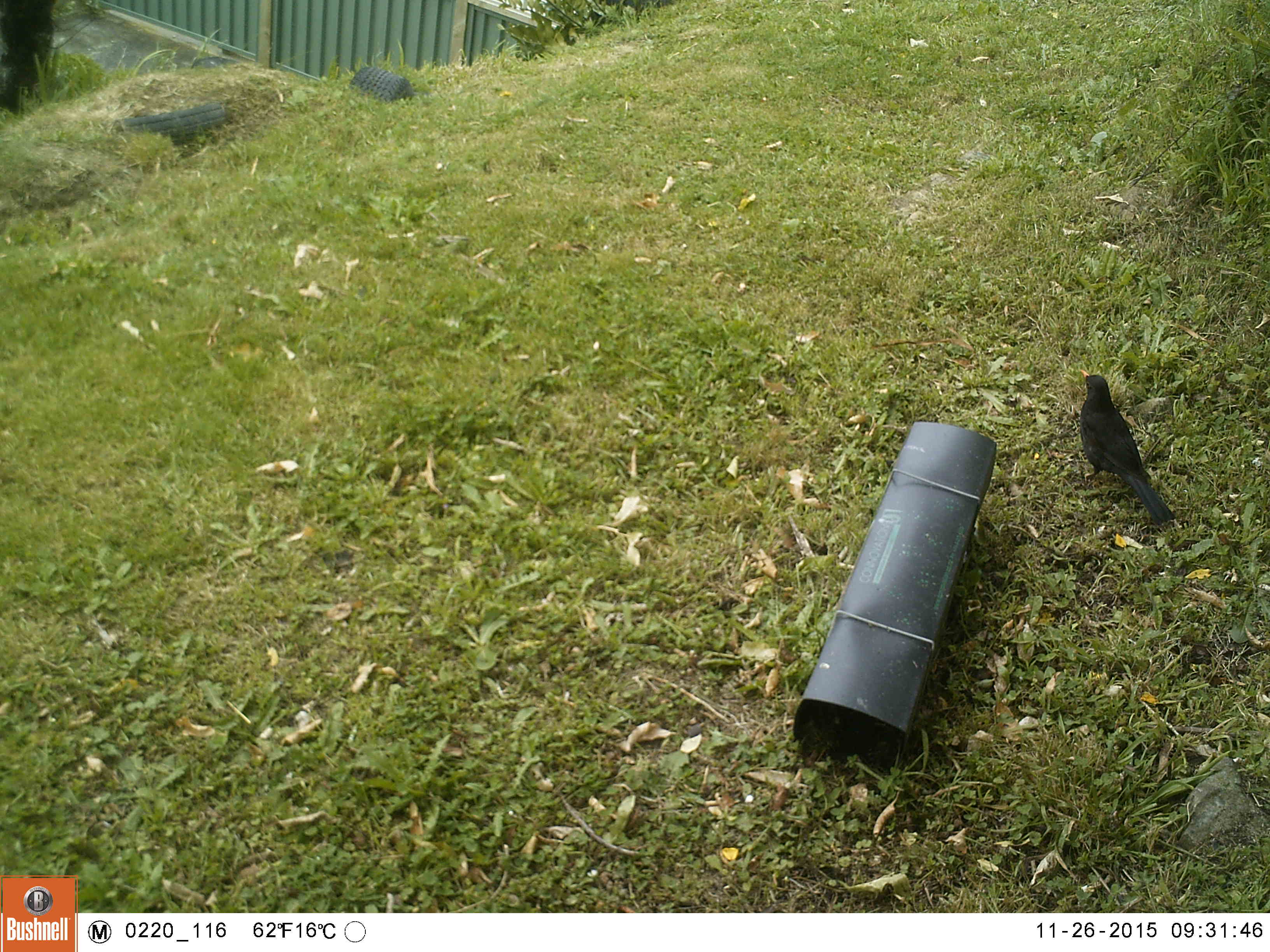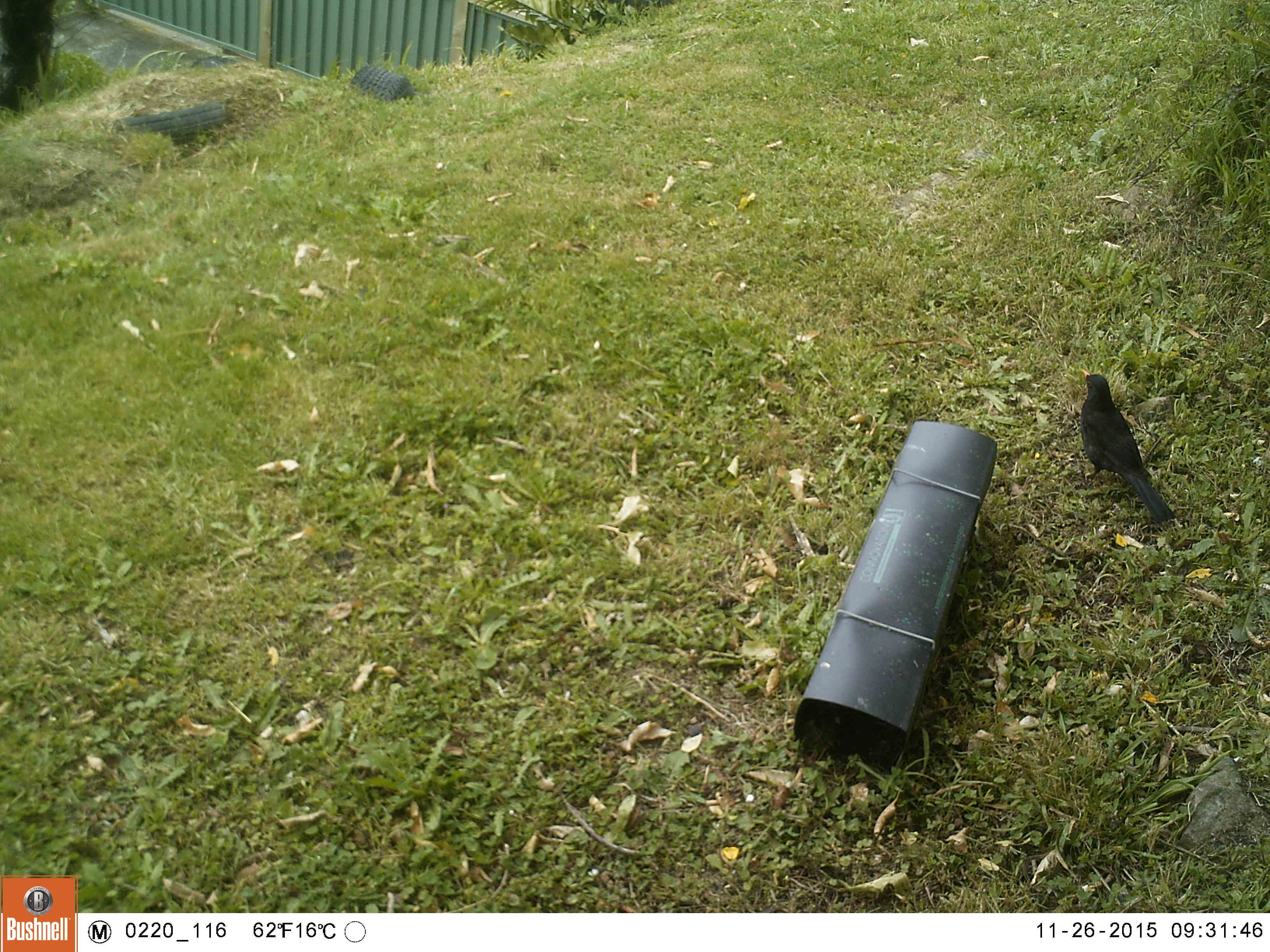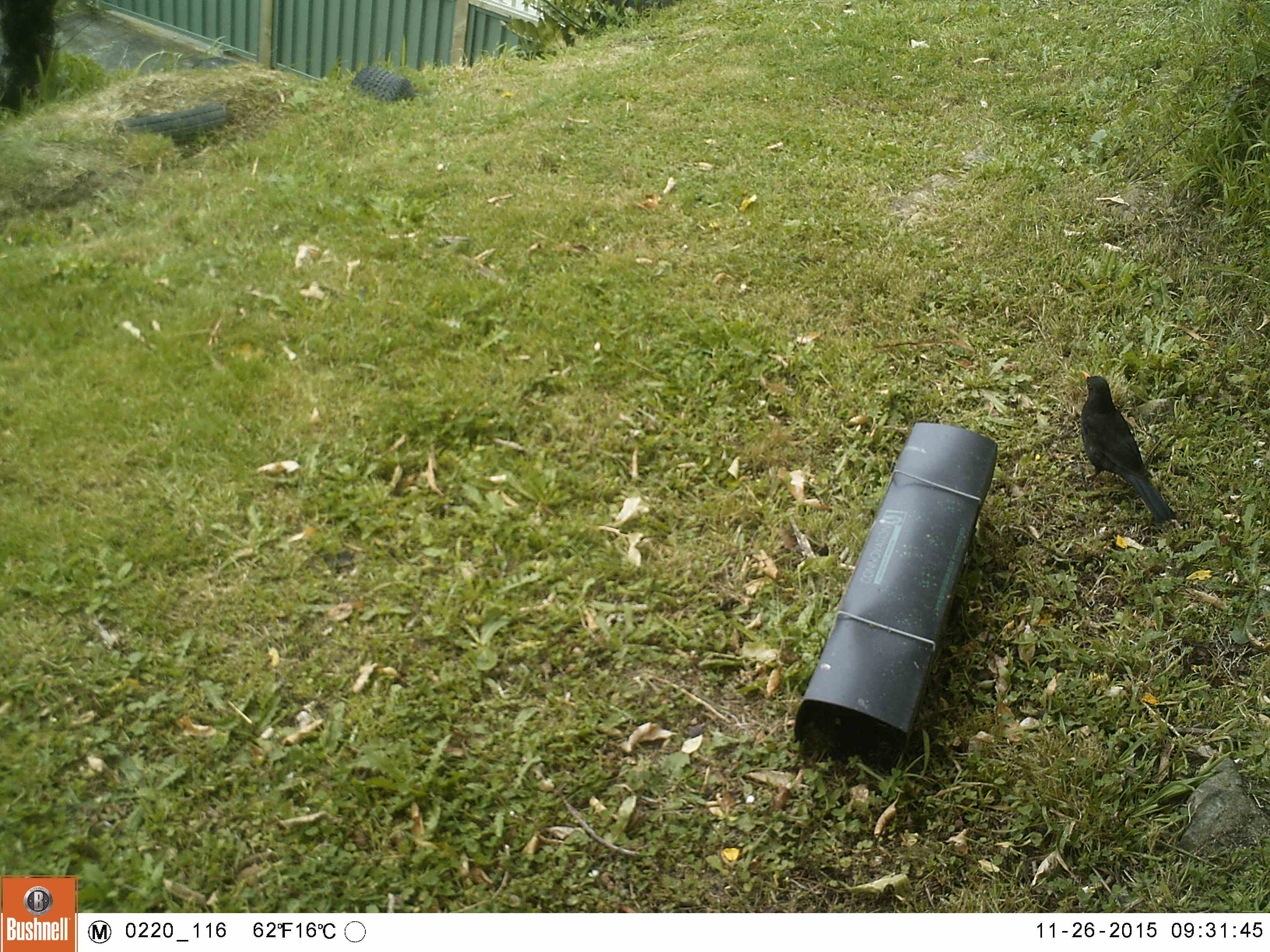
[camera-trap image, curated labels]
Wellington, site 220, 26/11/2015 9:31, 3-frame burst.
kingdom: Animalia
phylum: Chordata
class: Aves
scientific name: Aves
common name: bird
Bird (Aves).